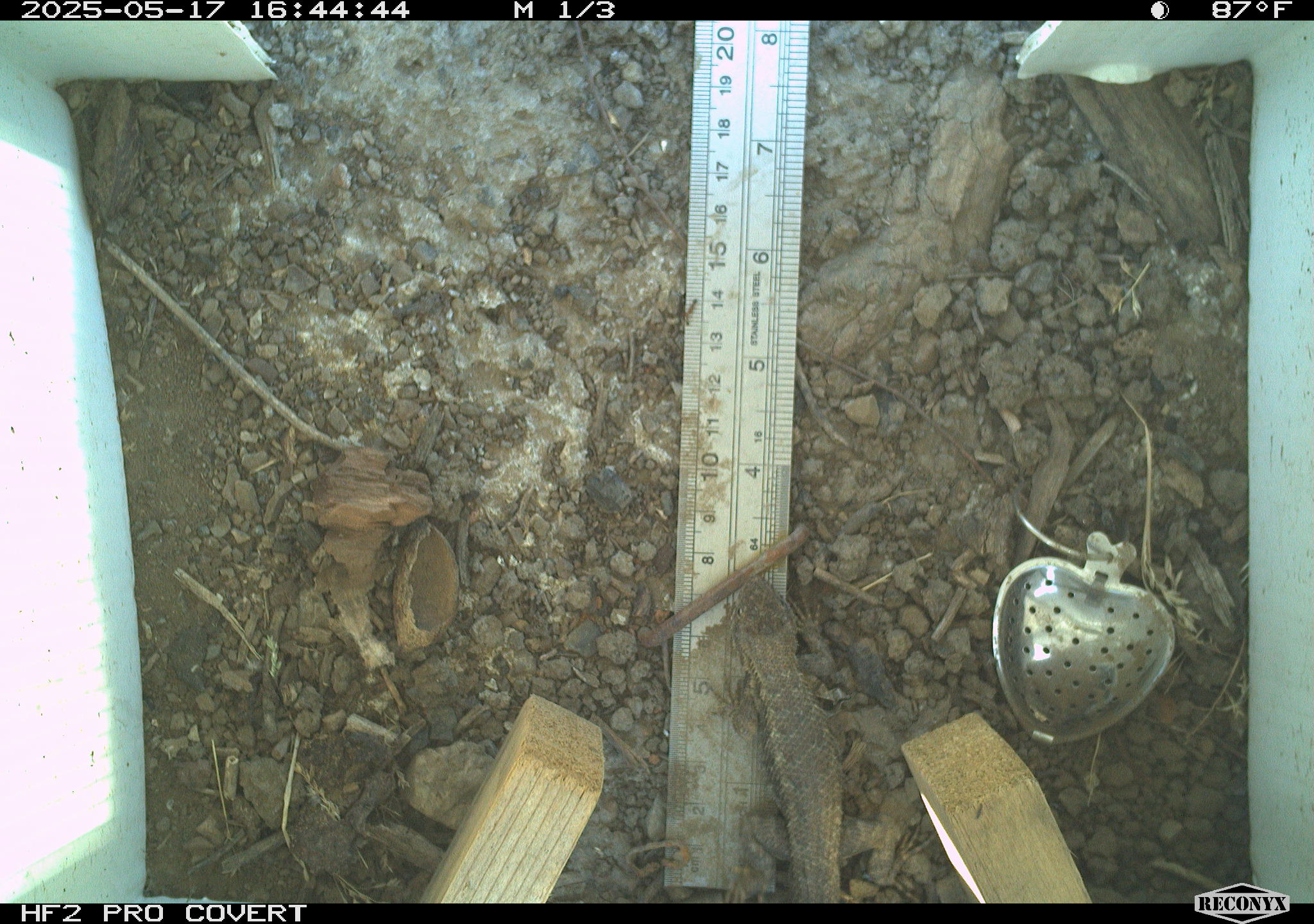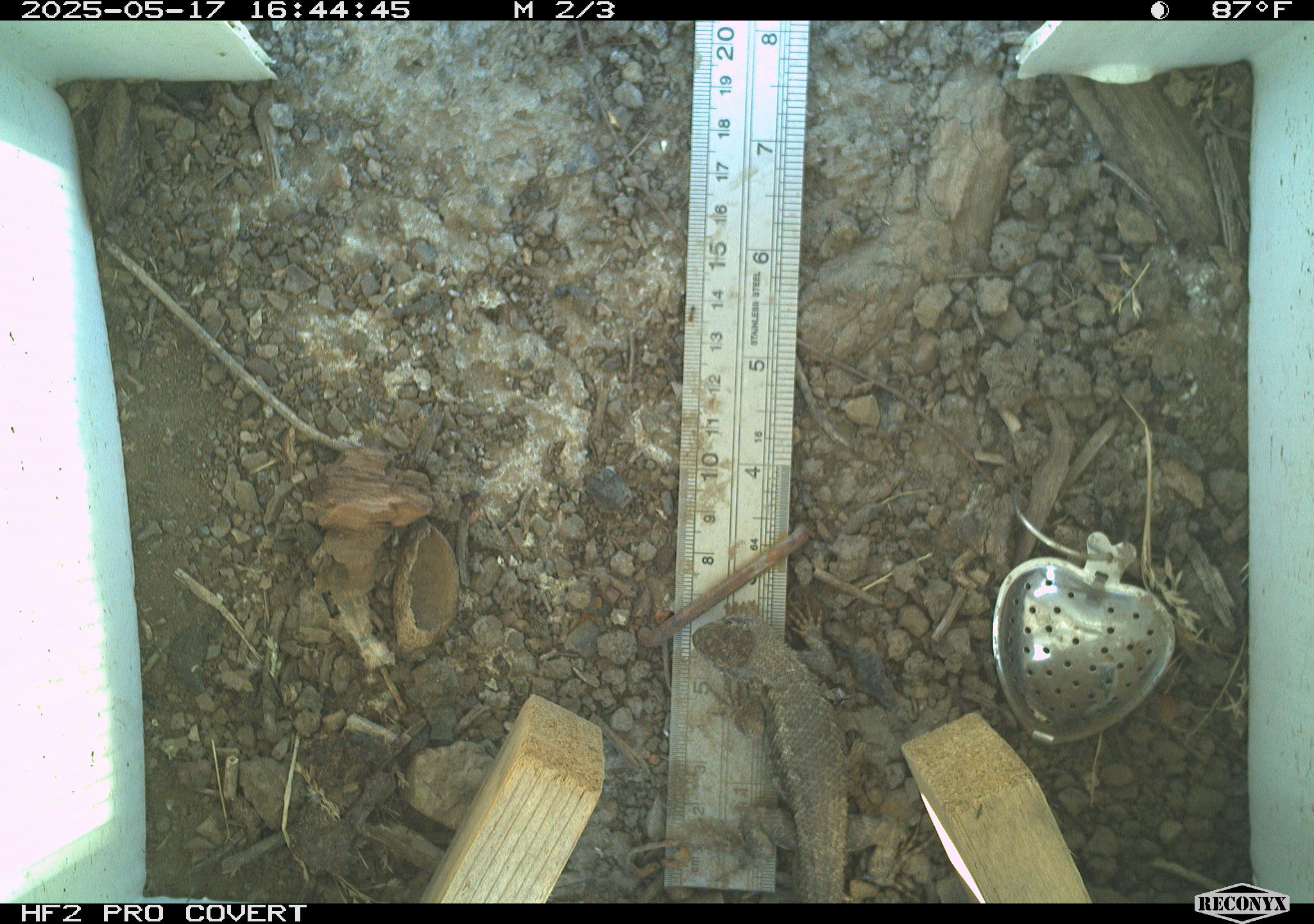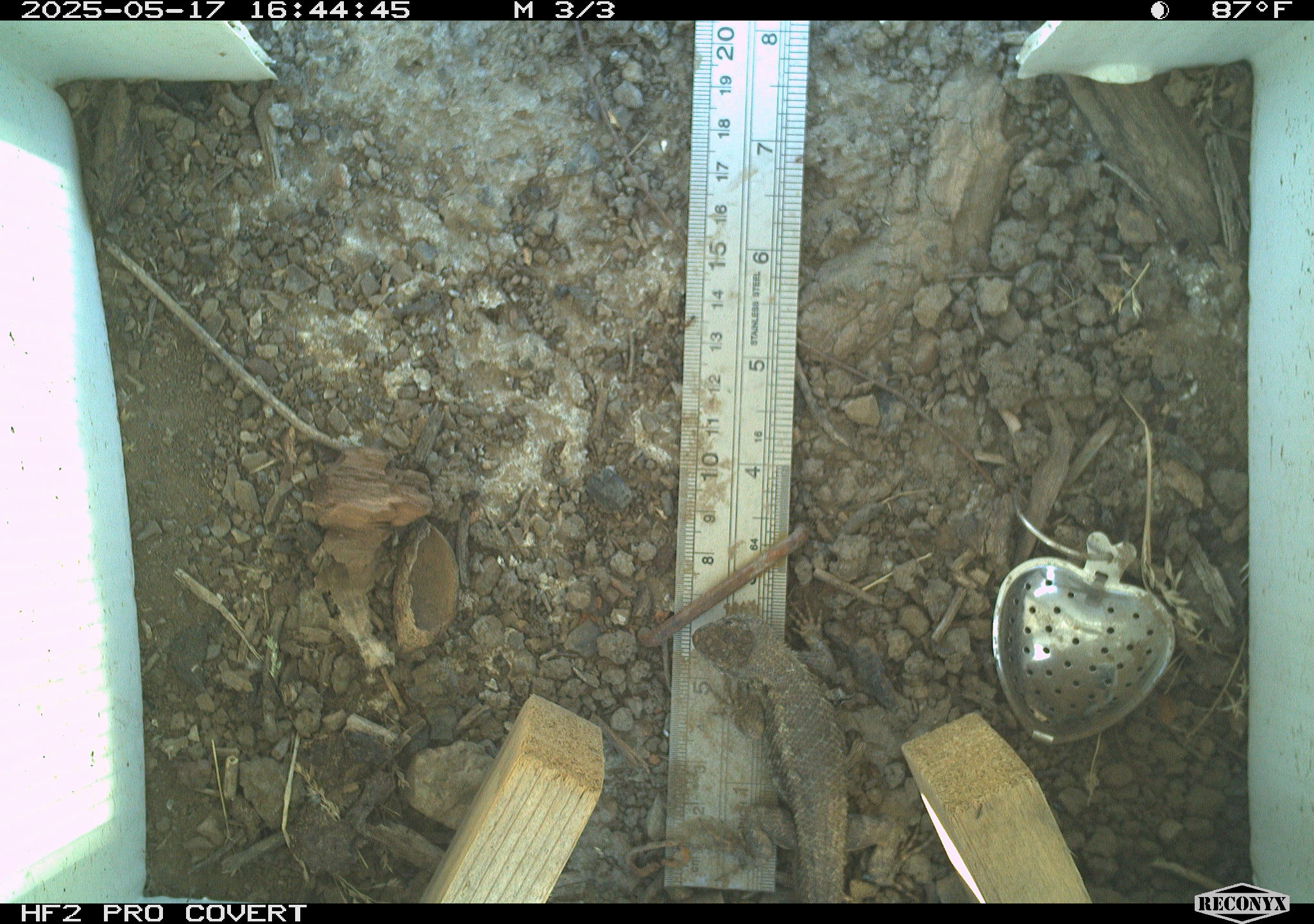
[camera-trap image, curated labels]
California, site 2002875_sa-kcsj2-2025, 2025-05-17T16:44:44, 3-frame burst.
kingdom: Animalia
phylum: Chordata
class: Reptilia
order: Squamata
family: Phrynosomatidae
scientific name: Phrynosomatidae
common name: north american spiny lizards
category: sceloporus/uta species